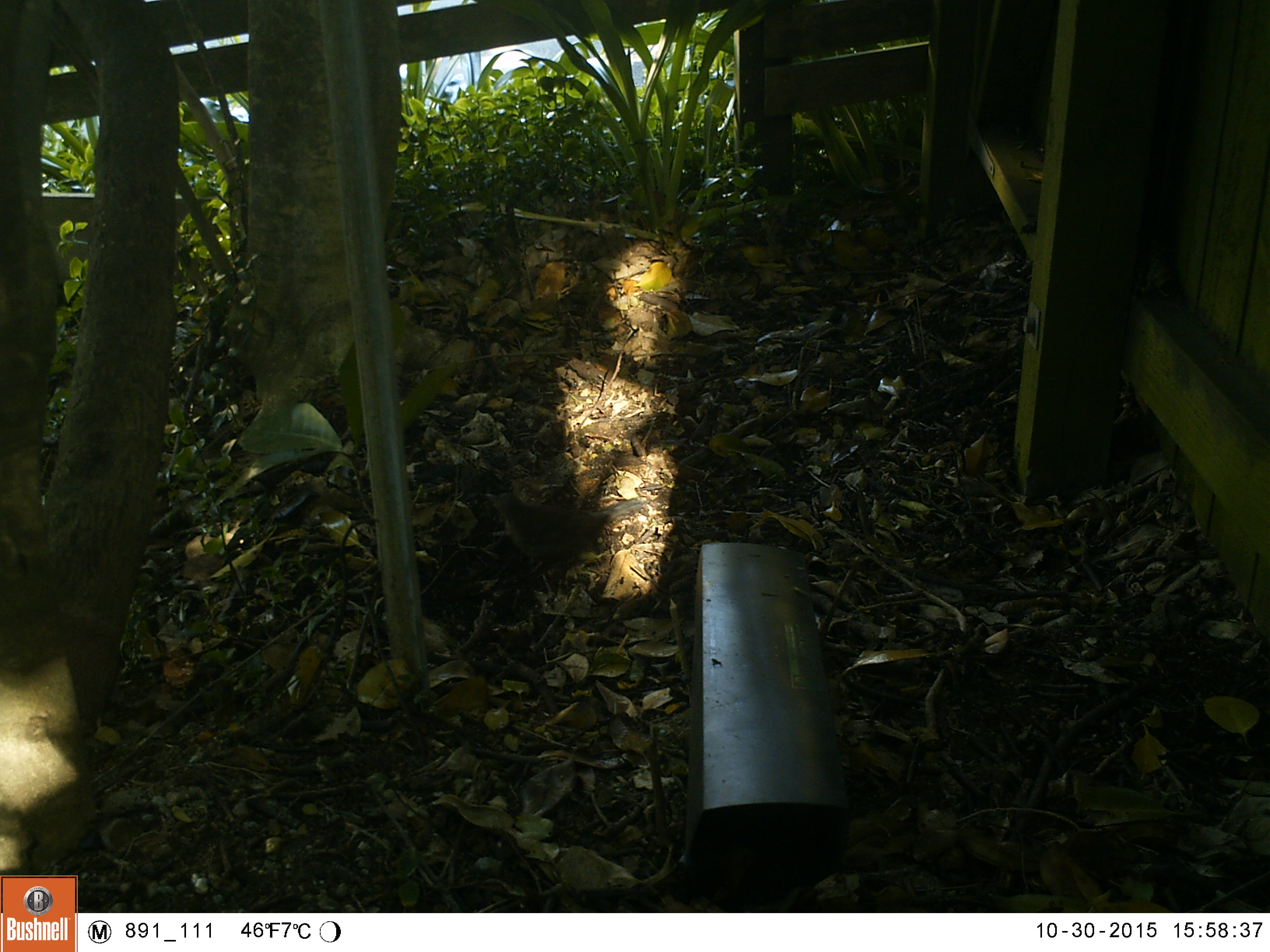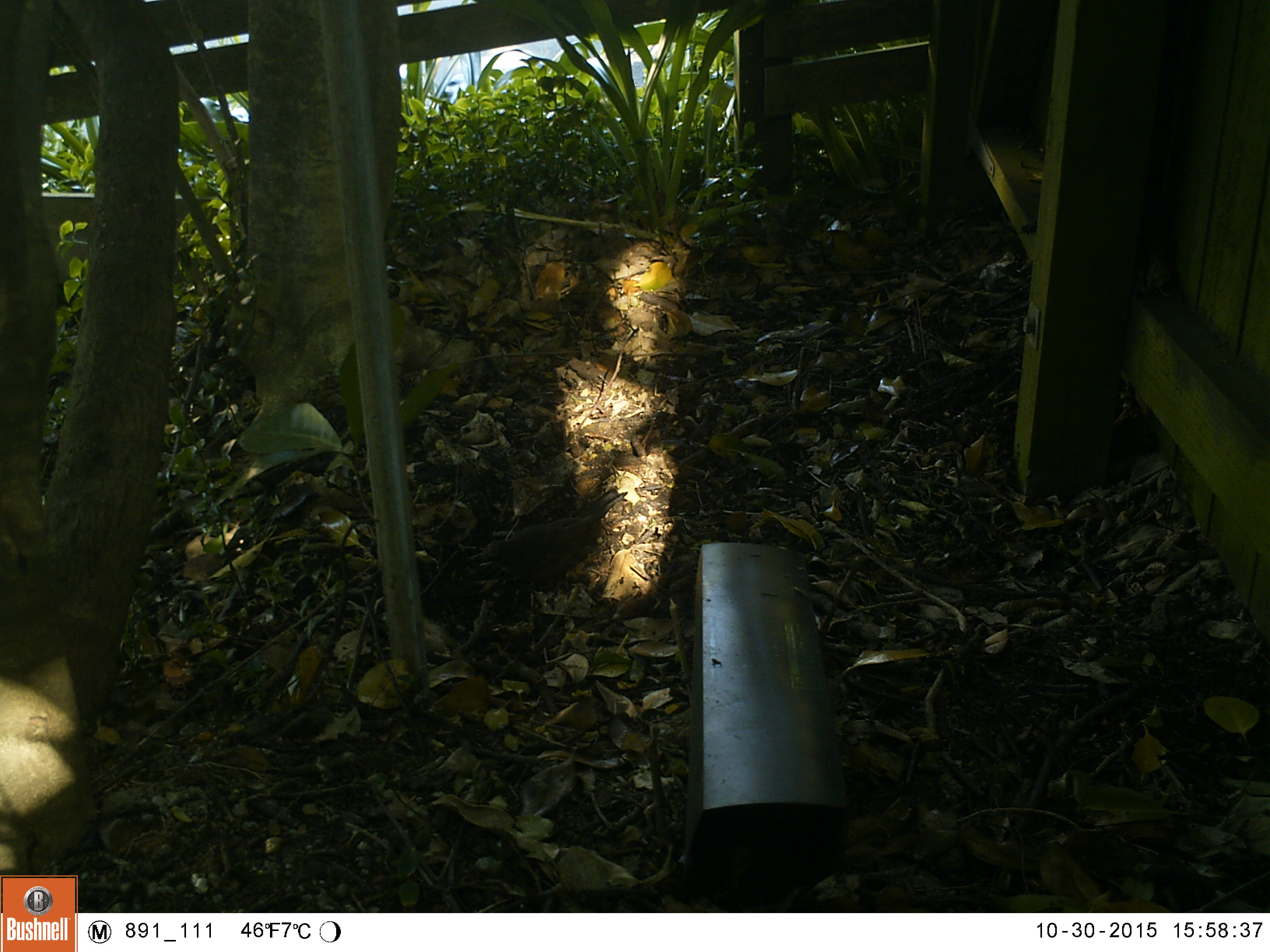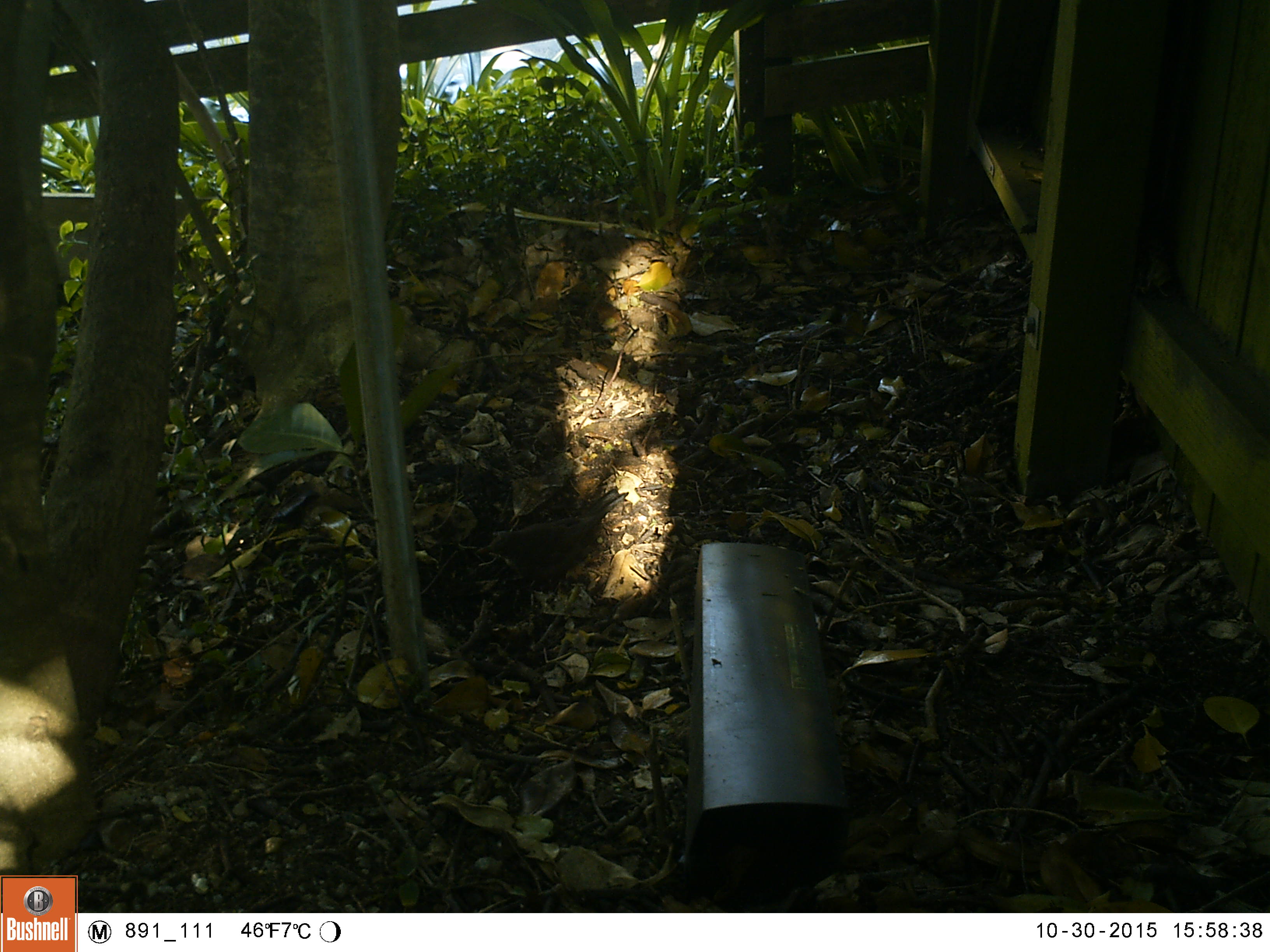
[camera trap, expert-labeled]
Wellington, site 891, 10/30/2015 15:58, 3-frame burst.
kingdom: Animalia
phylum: Chordata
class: Aves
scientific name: Aves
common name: bird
Bird (Aves).